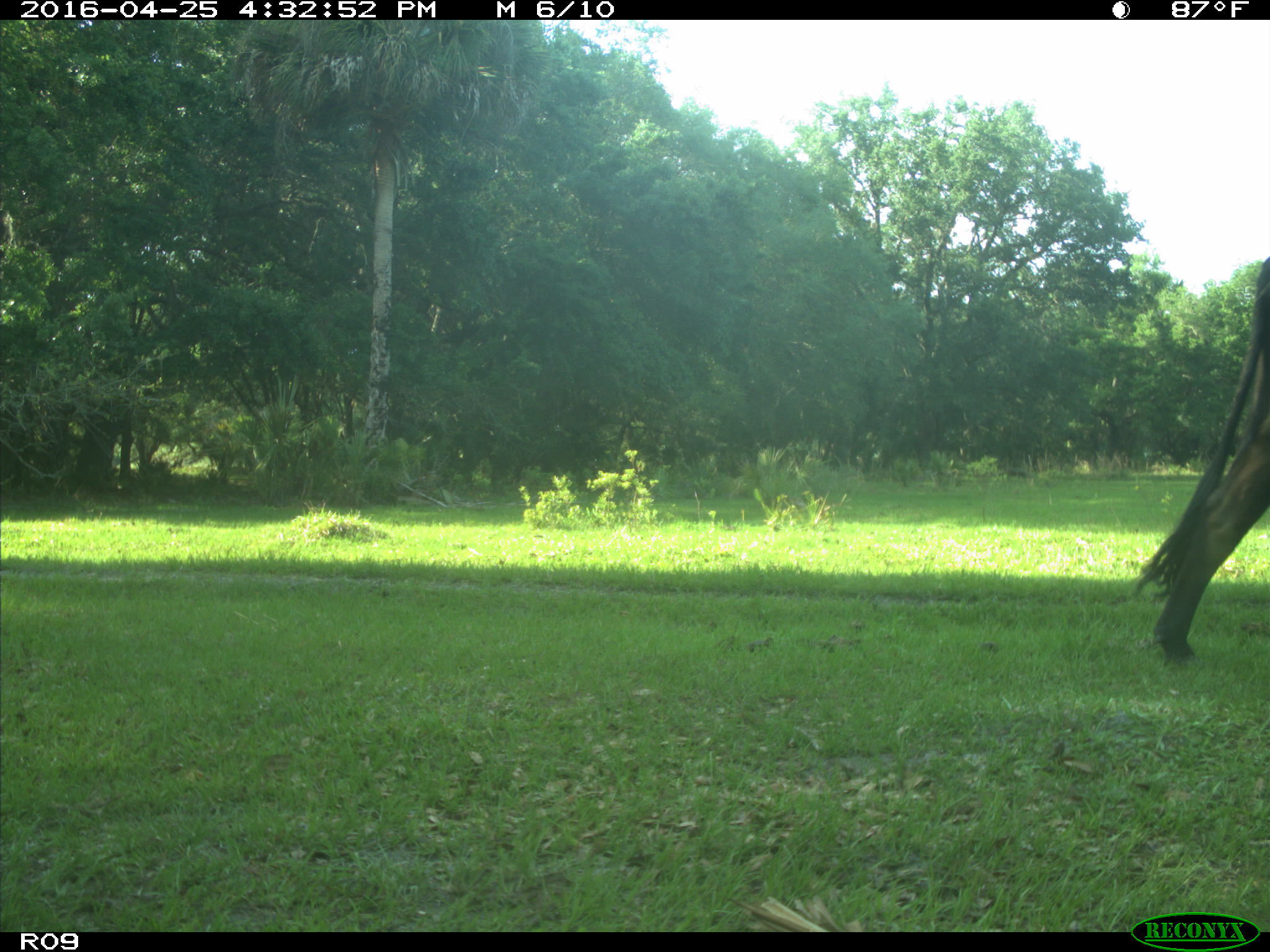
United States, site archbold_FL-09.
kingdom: Animalia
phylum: Chordata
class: Mammalia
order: Artiodactyla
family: Bovidae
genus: Bos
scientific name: Bos taurus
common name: domestic cow